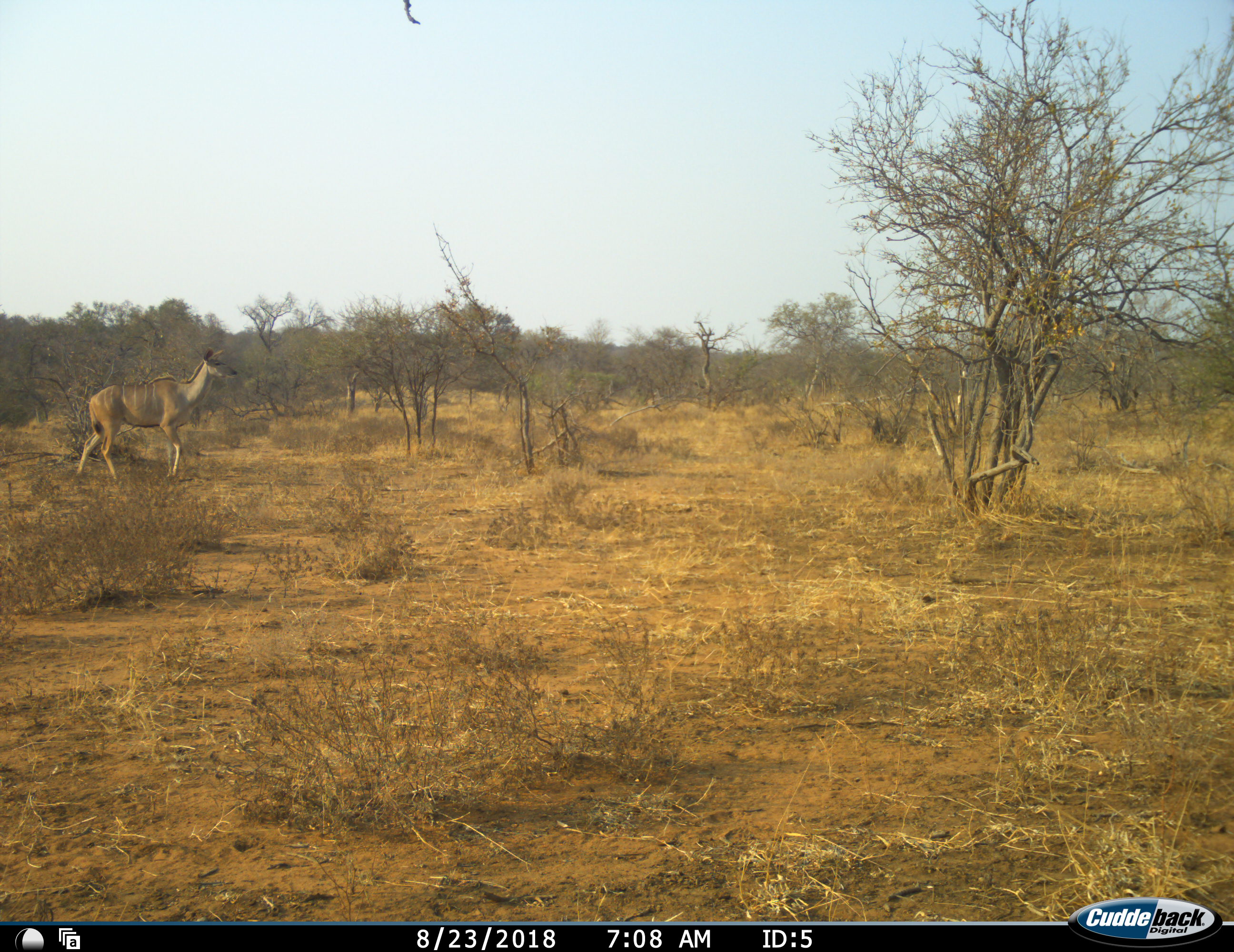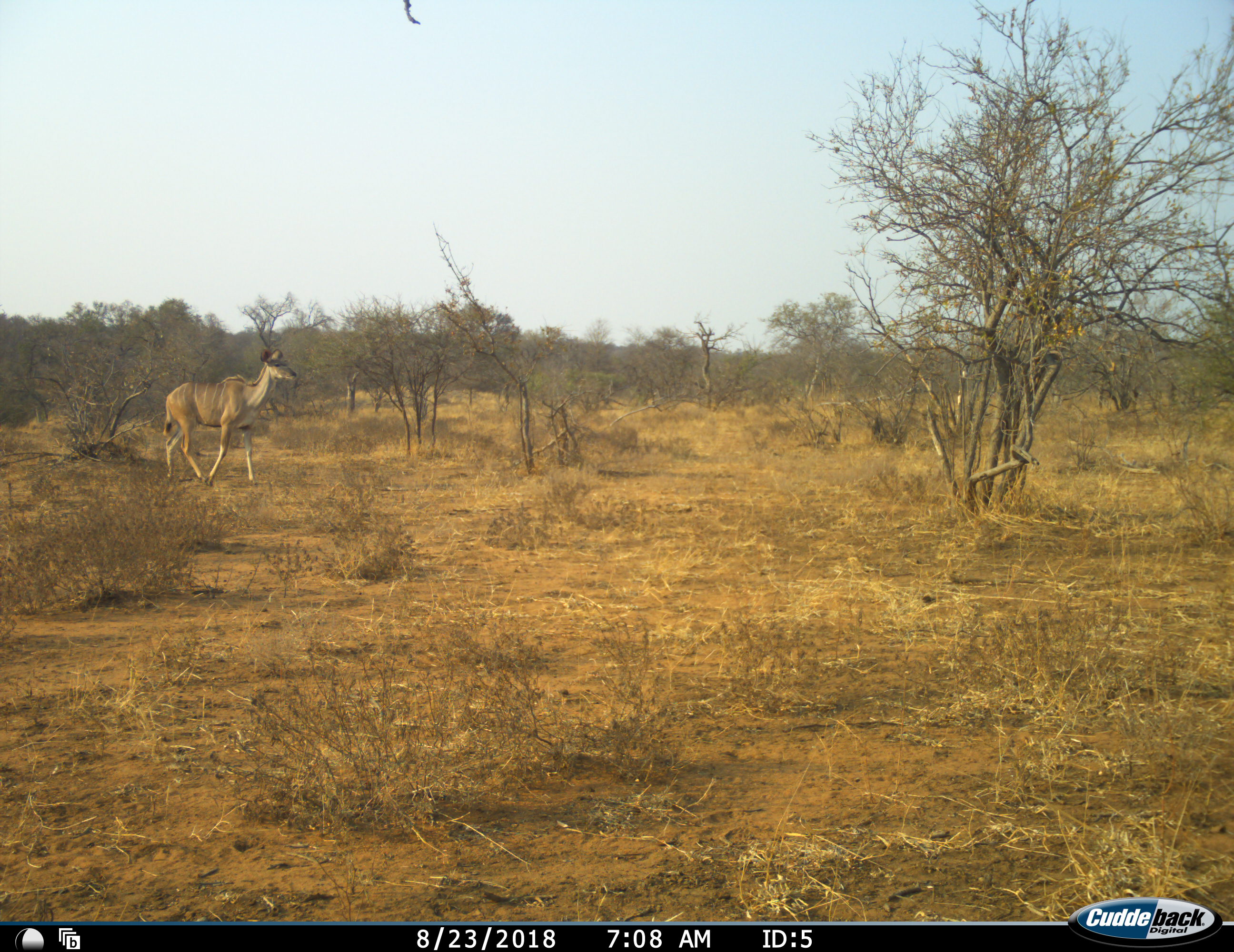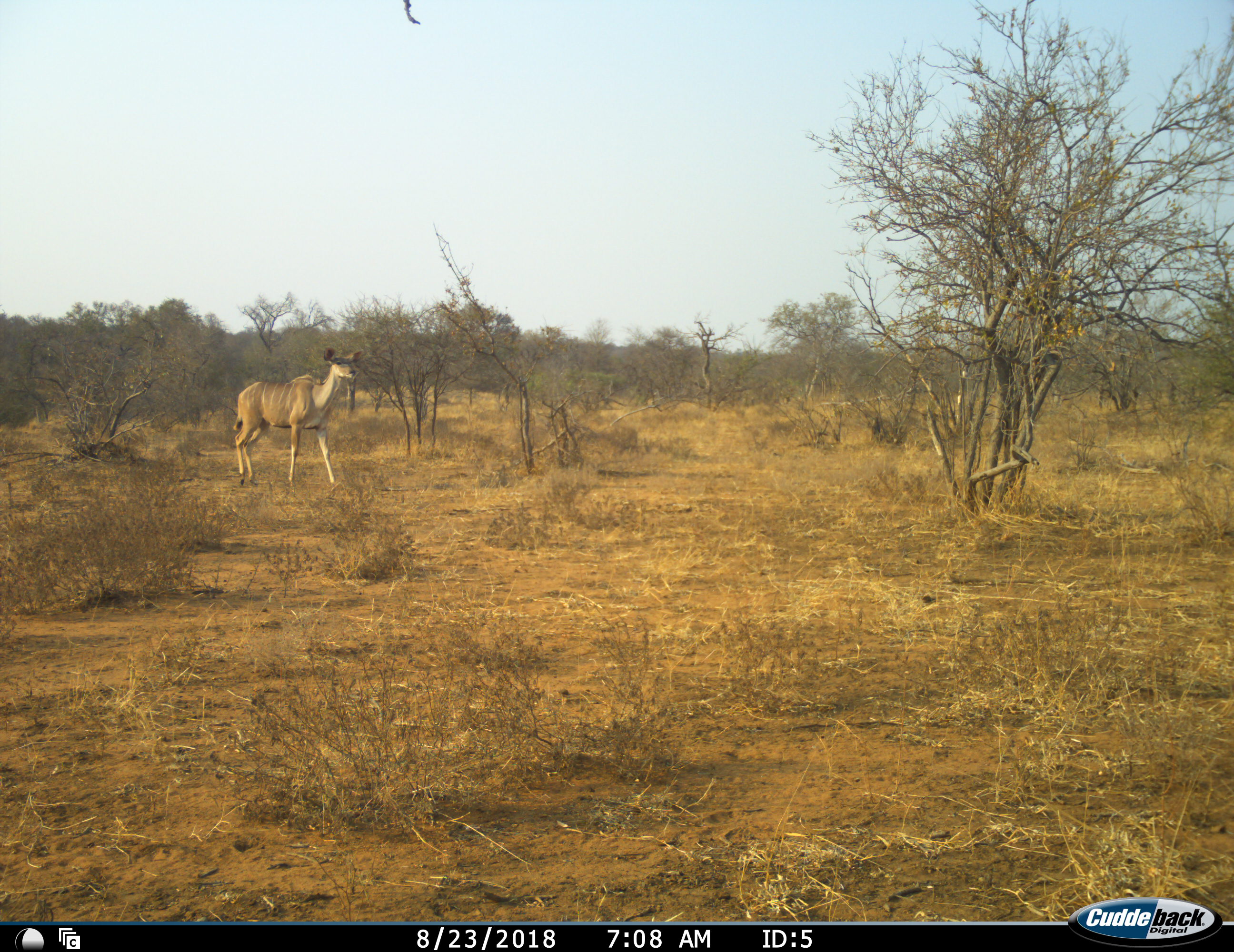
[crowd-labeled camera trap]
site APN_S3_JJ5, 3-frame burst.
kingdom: Animalia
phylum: Chordata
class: Mammalia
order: Artiodactyla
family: Bovidae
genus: Tragelaphus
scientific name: Tragelaphus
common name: kudu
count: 1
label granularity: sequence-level